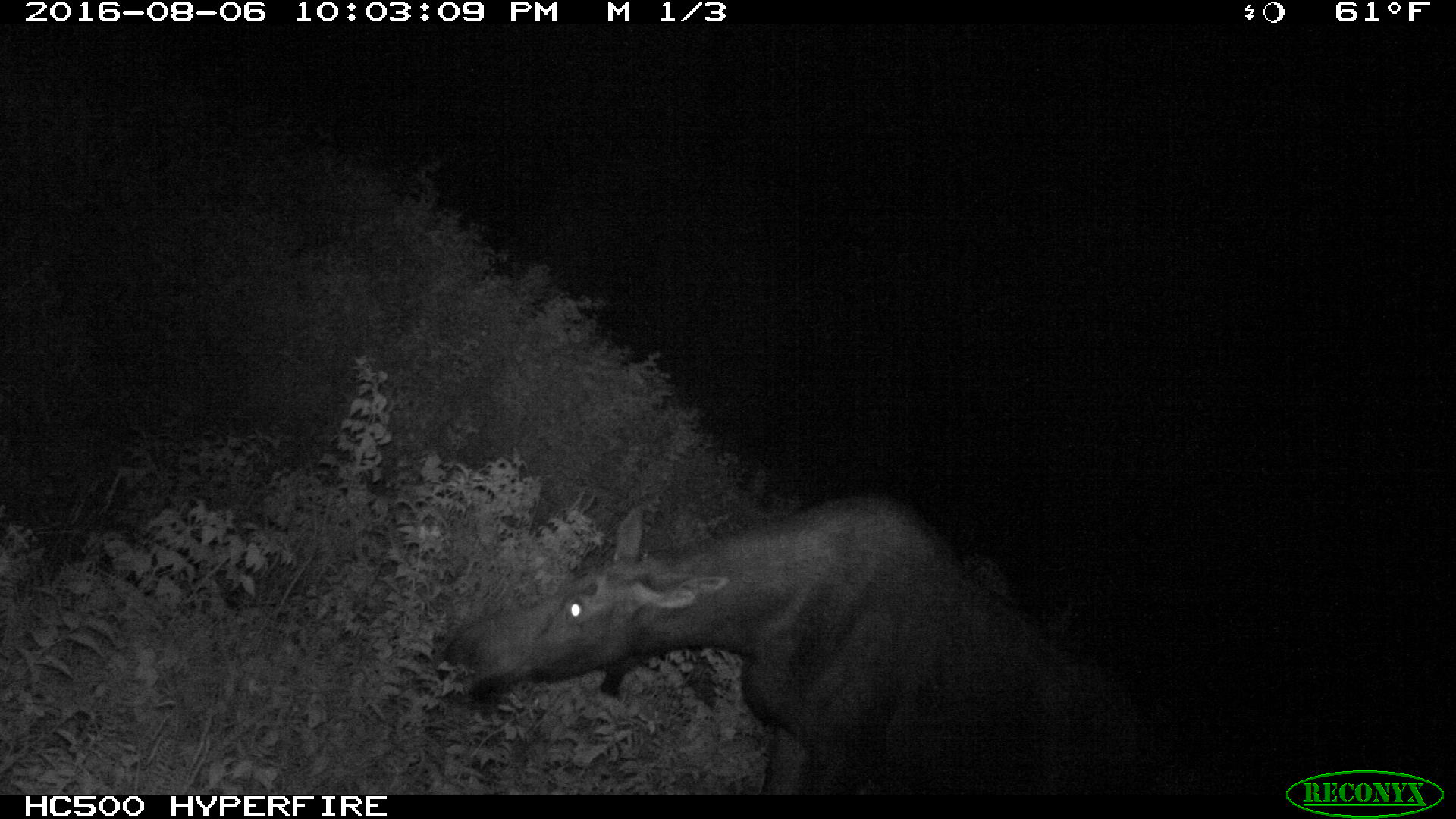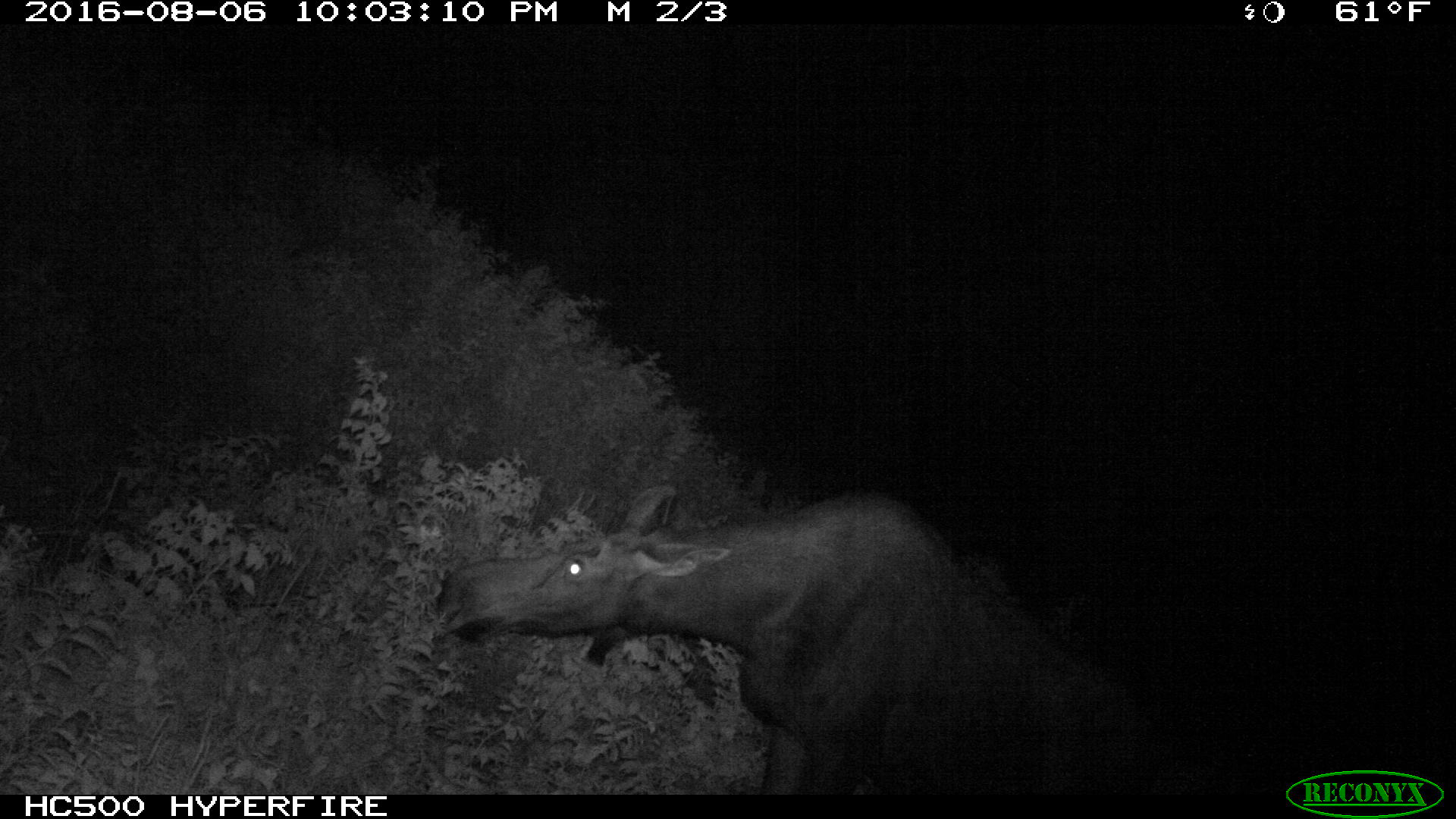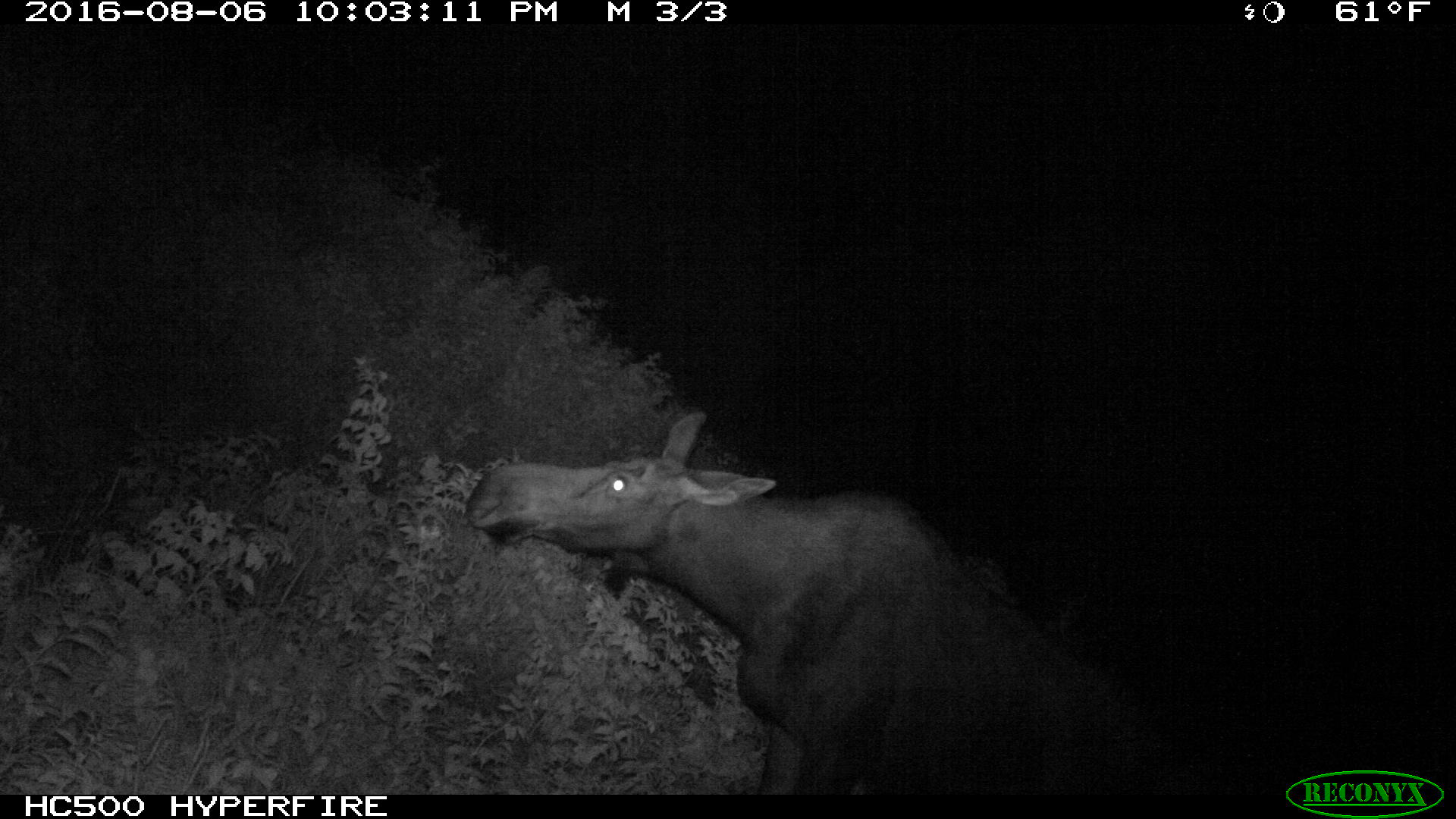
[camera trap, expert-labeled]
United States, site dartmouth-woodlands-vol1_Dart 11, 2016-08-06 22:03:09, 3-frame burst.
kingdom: Animalia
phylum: Chordata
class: Mammalia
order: Artiodactyla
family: Cervidae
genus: Alces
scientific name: Alces alces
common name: moose